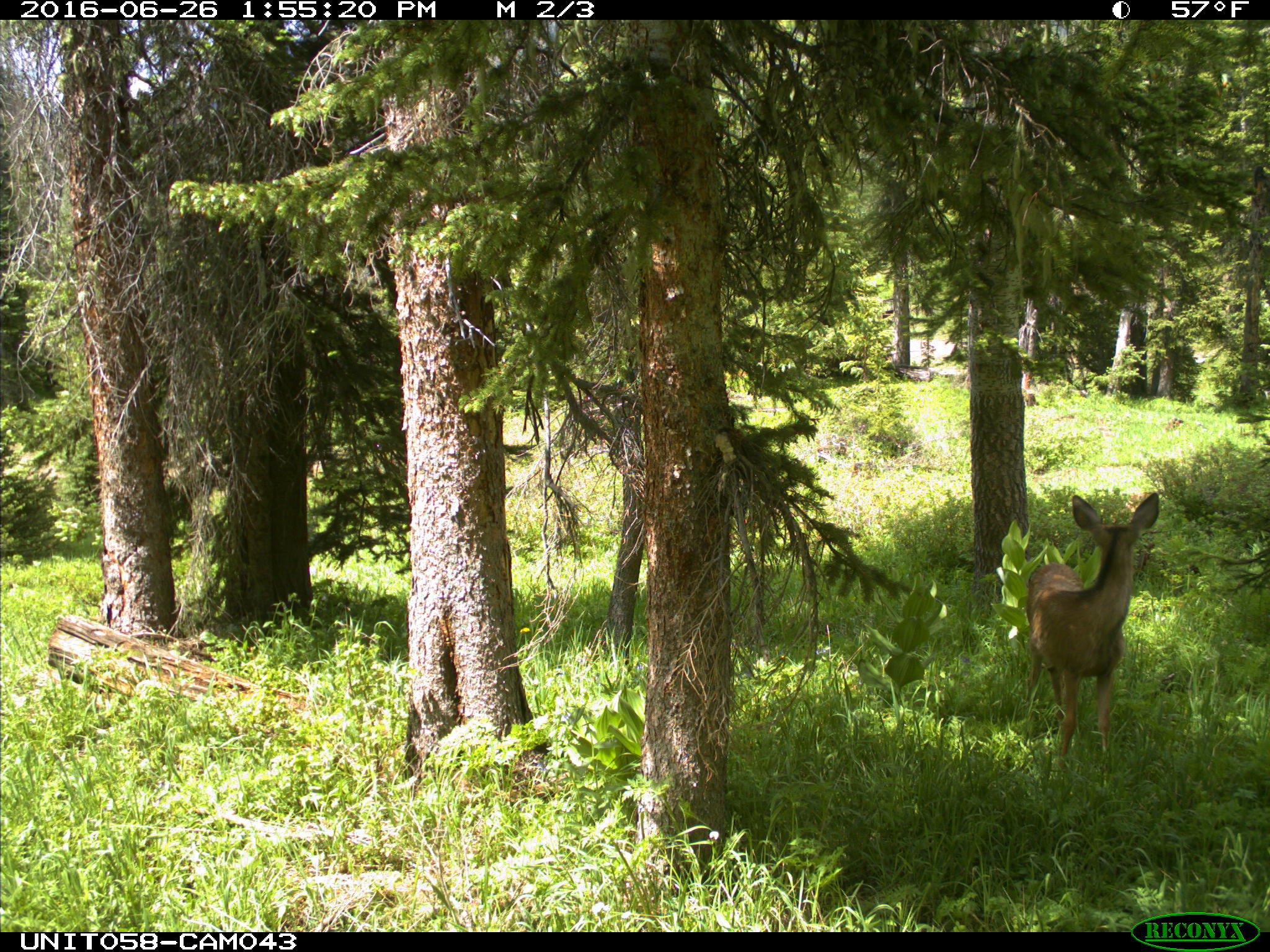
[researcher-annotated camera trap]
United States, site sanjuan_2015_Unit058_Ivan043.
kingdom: Animalia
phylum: Chordata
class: Mammalia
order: Artiodactyla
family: Cervidae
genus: Odocoileus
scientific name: Odocoileus hemionus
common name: mule deer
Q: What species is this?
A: Odocoileus hemionus (mule deer).